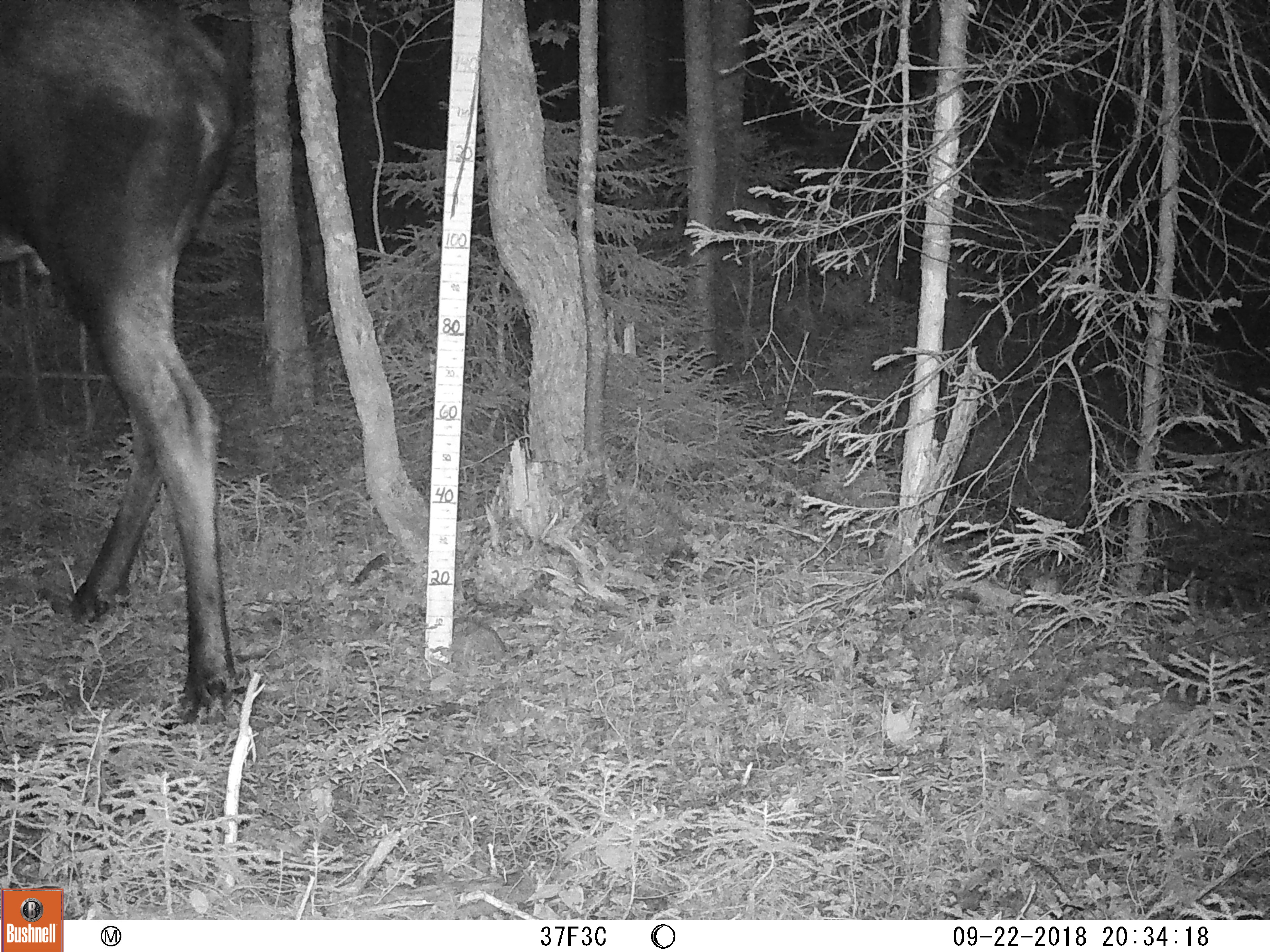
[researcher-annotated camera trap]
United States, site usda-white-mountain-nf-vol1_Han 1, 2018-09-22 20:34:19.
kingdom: Animalia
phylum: Chordata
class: Mammalia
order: Artiodactyla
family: Cervidae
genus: Alces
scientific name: Alces alces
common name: moose